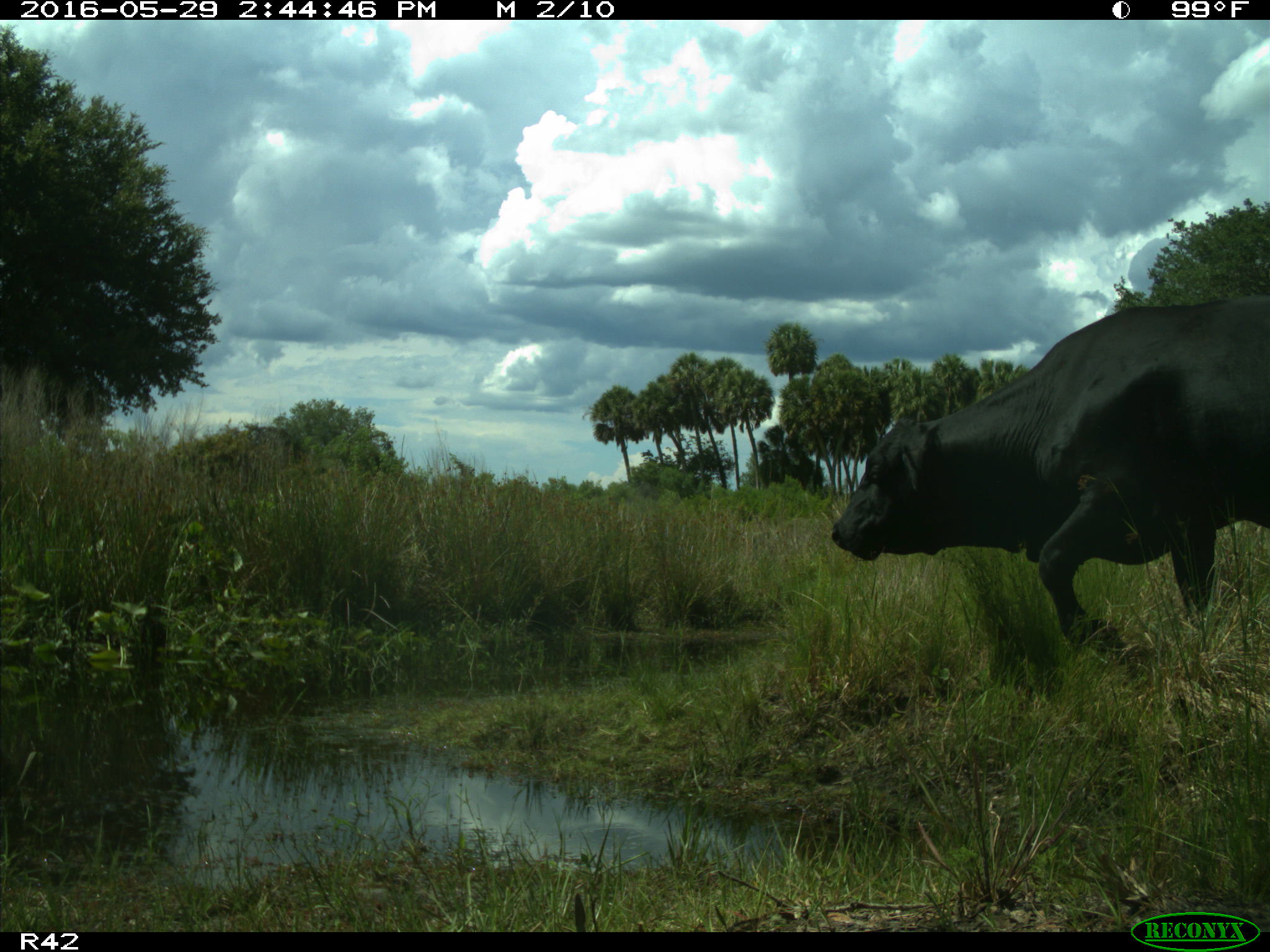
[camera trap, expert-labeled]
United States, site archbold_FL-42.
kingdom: Animalia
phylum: Chordata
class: Mammalia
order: Artiodactyla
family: Bovidae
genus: Bos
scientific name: Bos taurus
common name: domestic cow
Bos taurus (domestic cow).